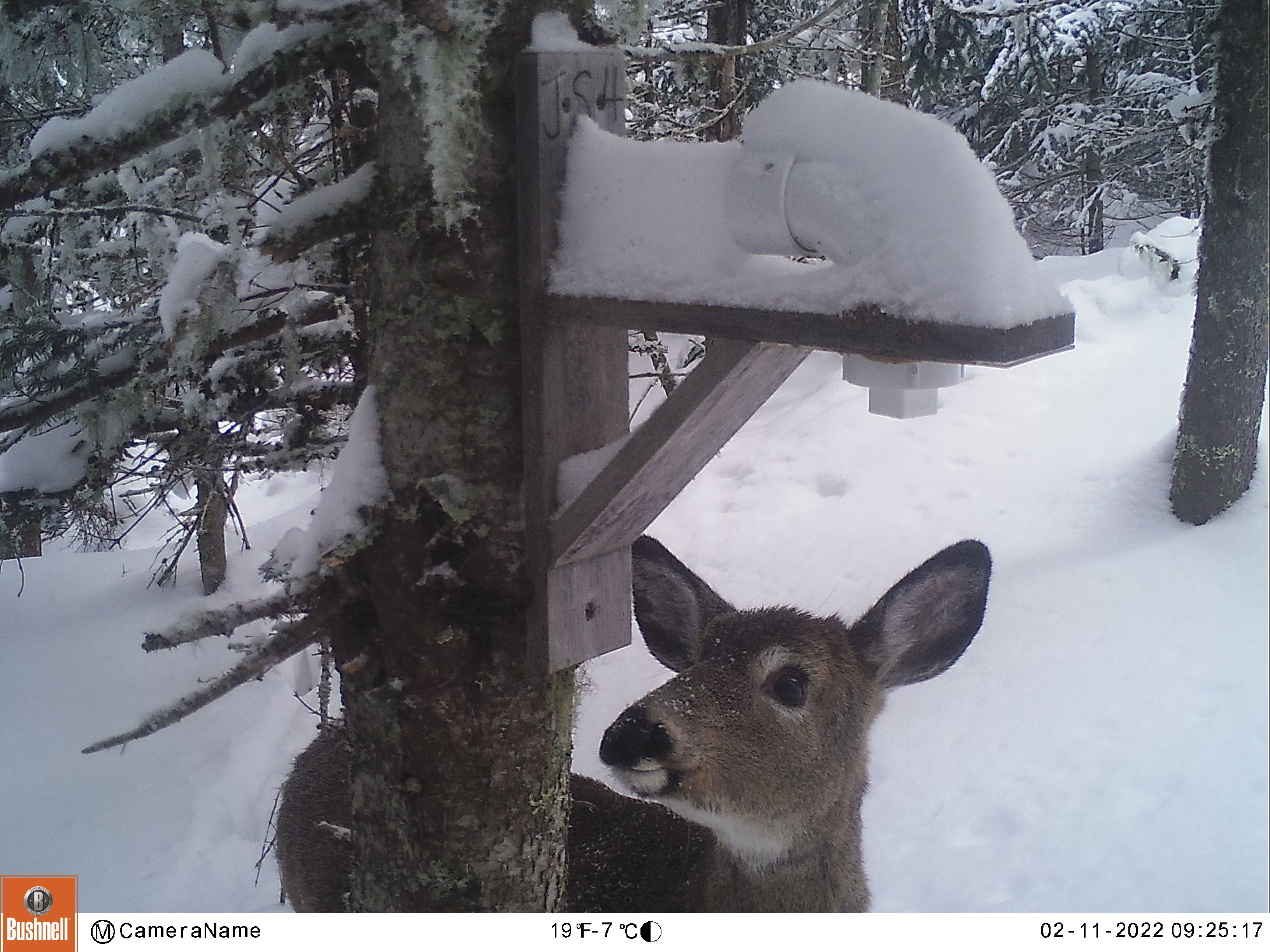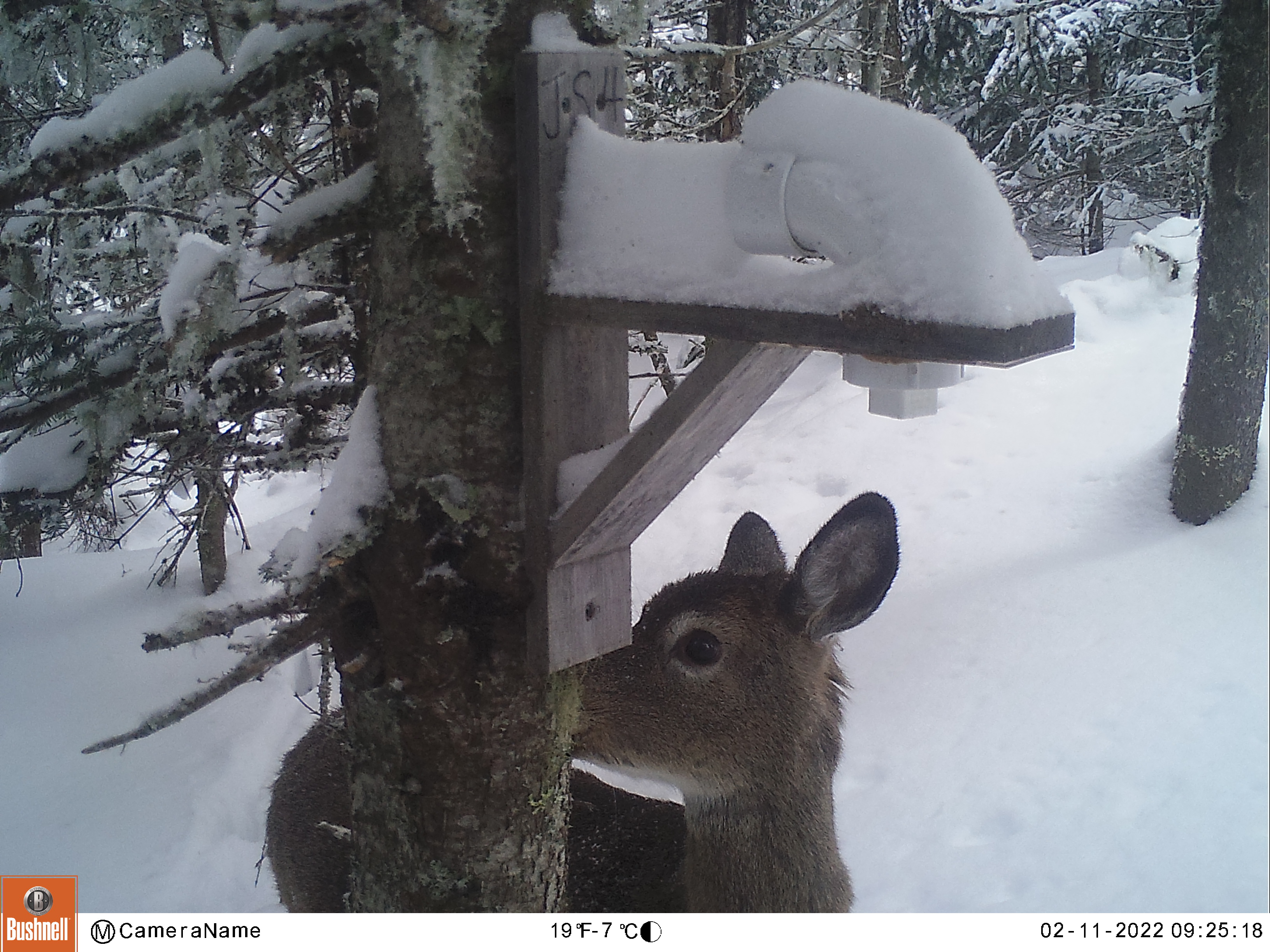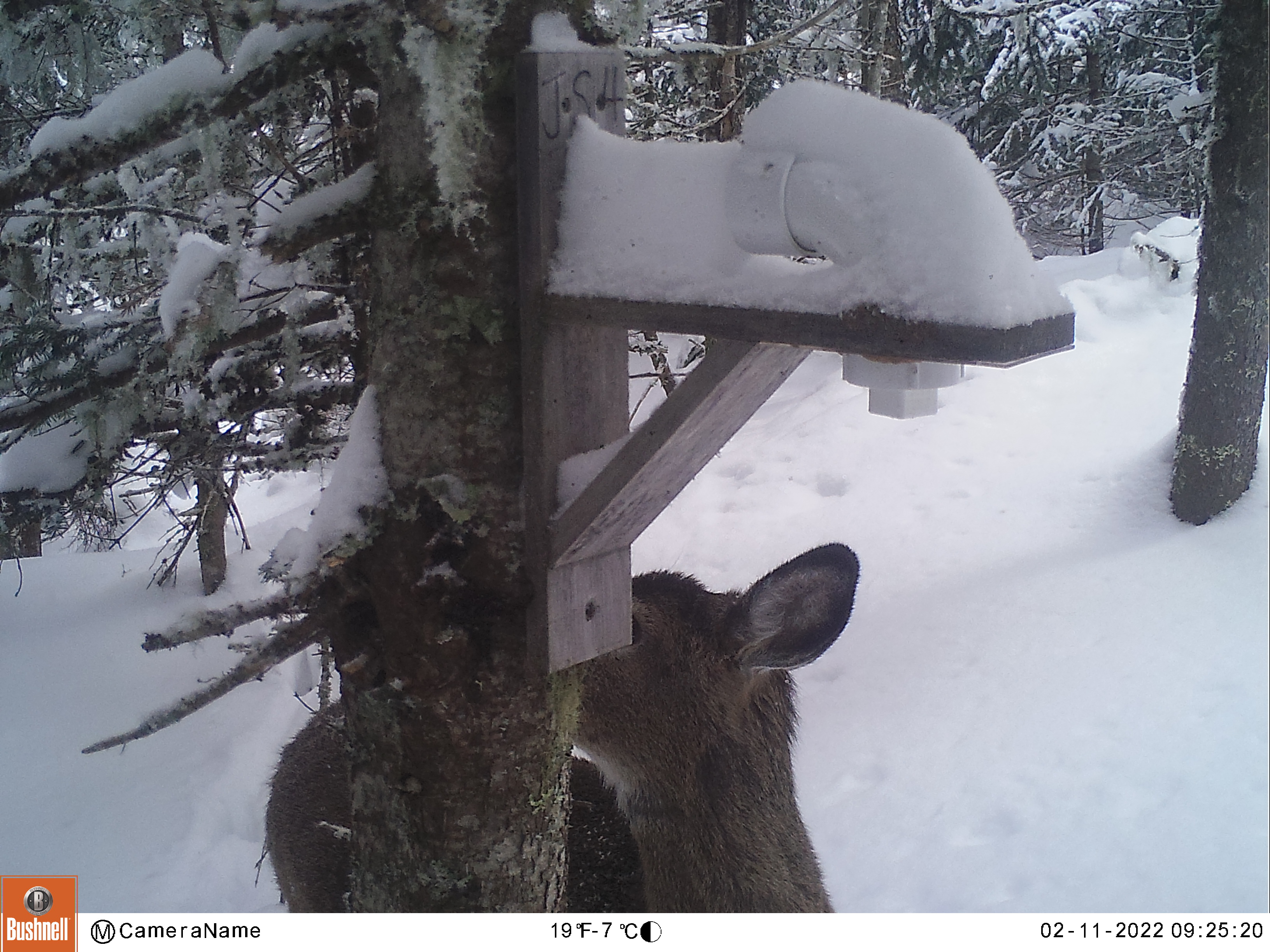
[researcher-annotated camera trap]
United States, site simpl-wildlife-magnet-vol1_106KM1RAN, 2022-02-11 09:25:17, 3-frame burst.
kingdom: Animalia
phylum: Chordata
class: Mammalia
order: Artiodactyla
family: Cervidae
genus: Odocoileus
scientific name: Odocoileus virginianus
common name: white-tailed deer